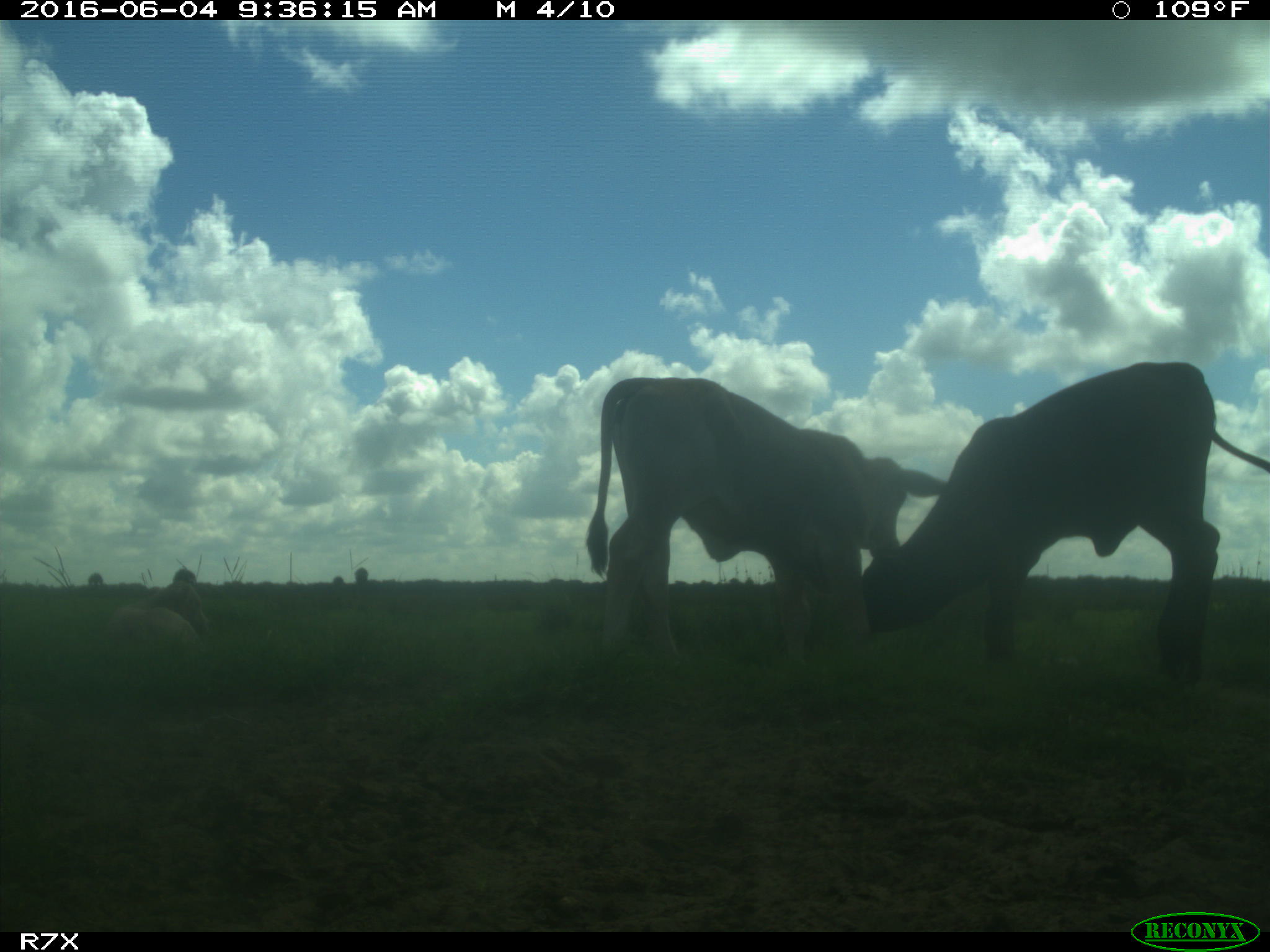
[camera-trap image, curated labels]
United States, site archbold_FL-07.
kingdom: Animalia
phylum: Chordata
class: Mammalia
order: Artiodactyla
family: Bovidae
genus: Bos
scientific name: Bos taurus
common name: domestic cow